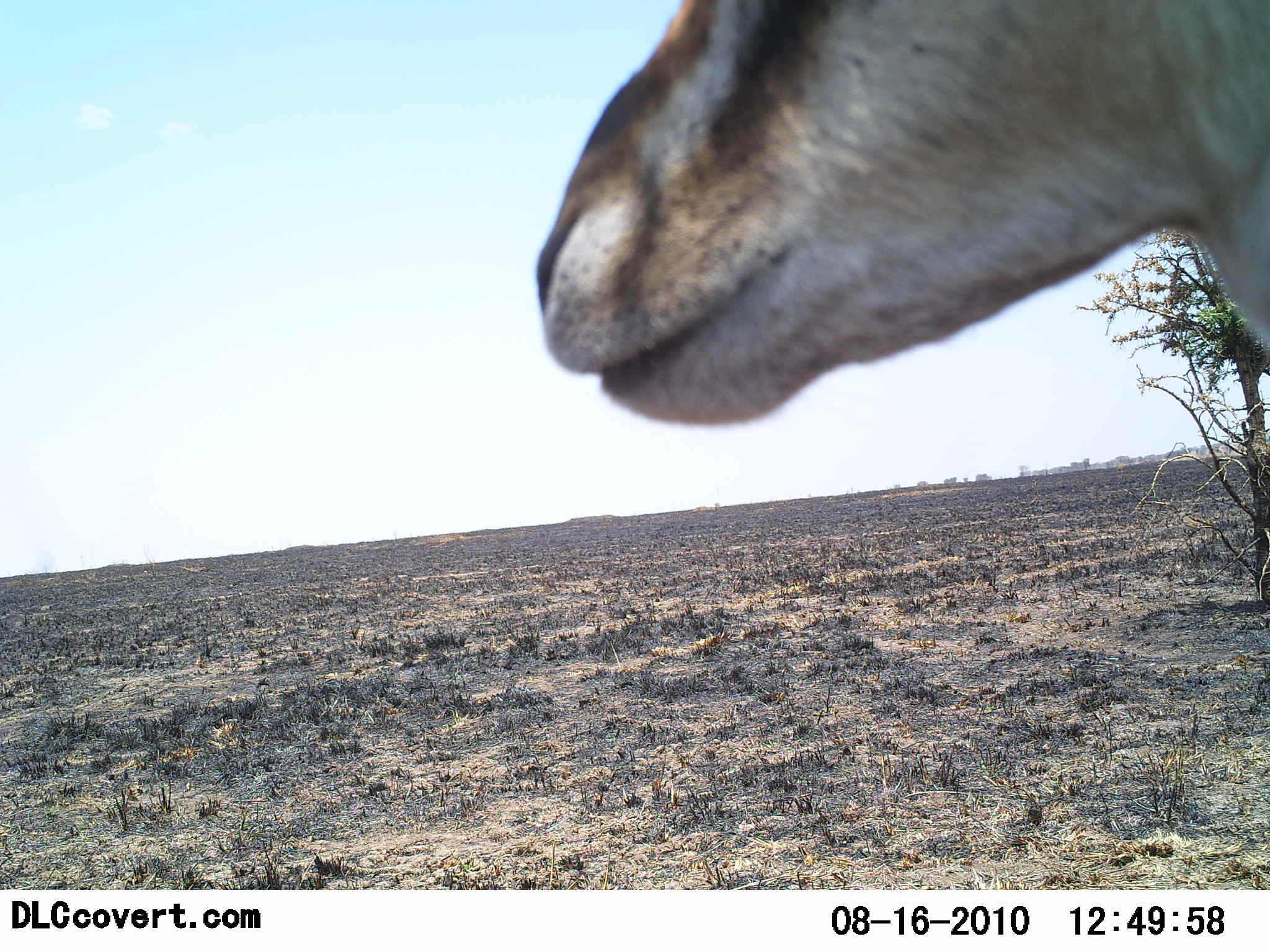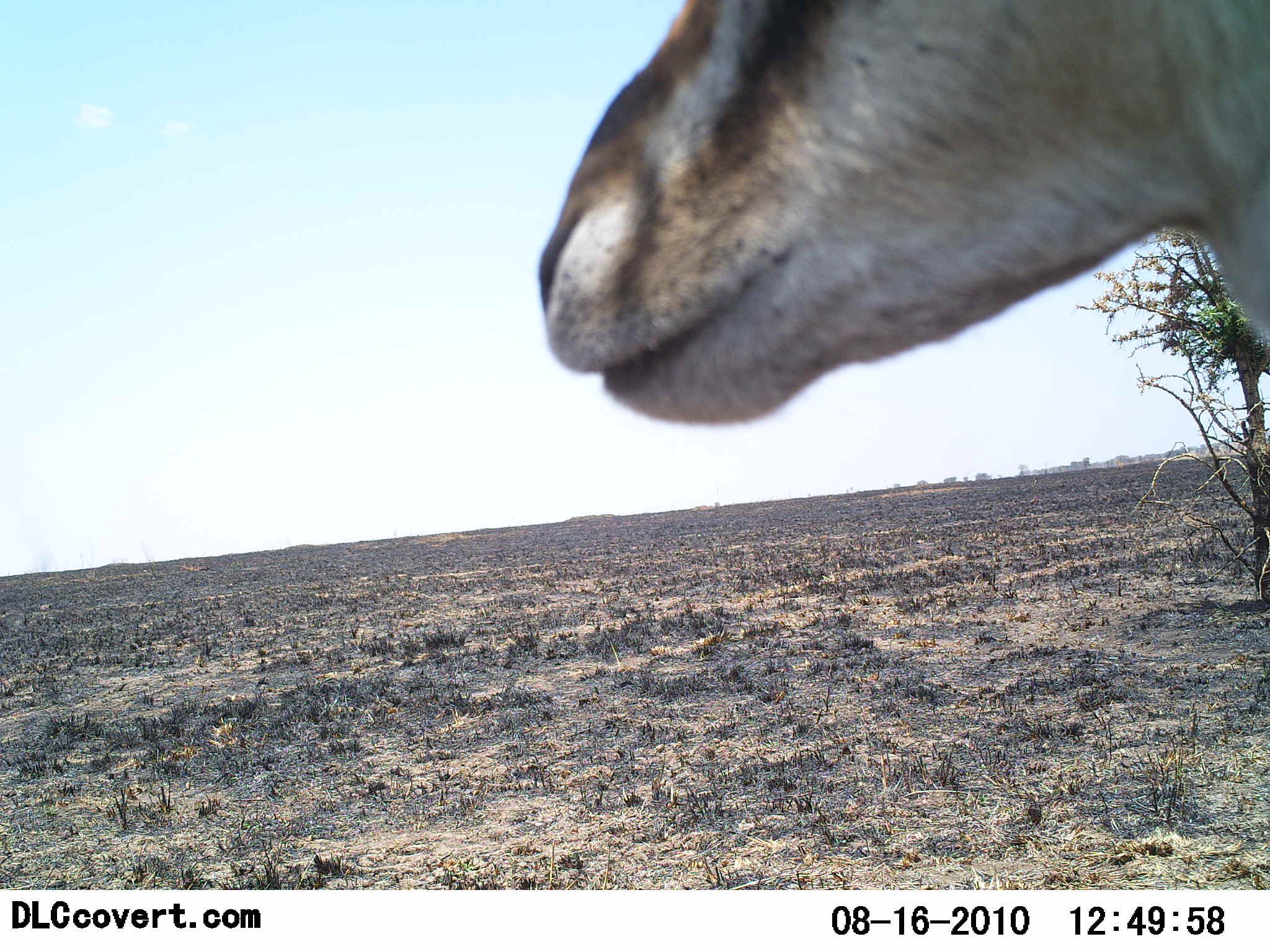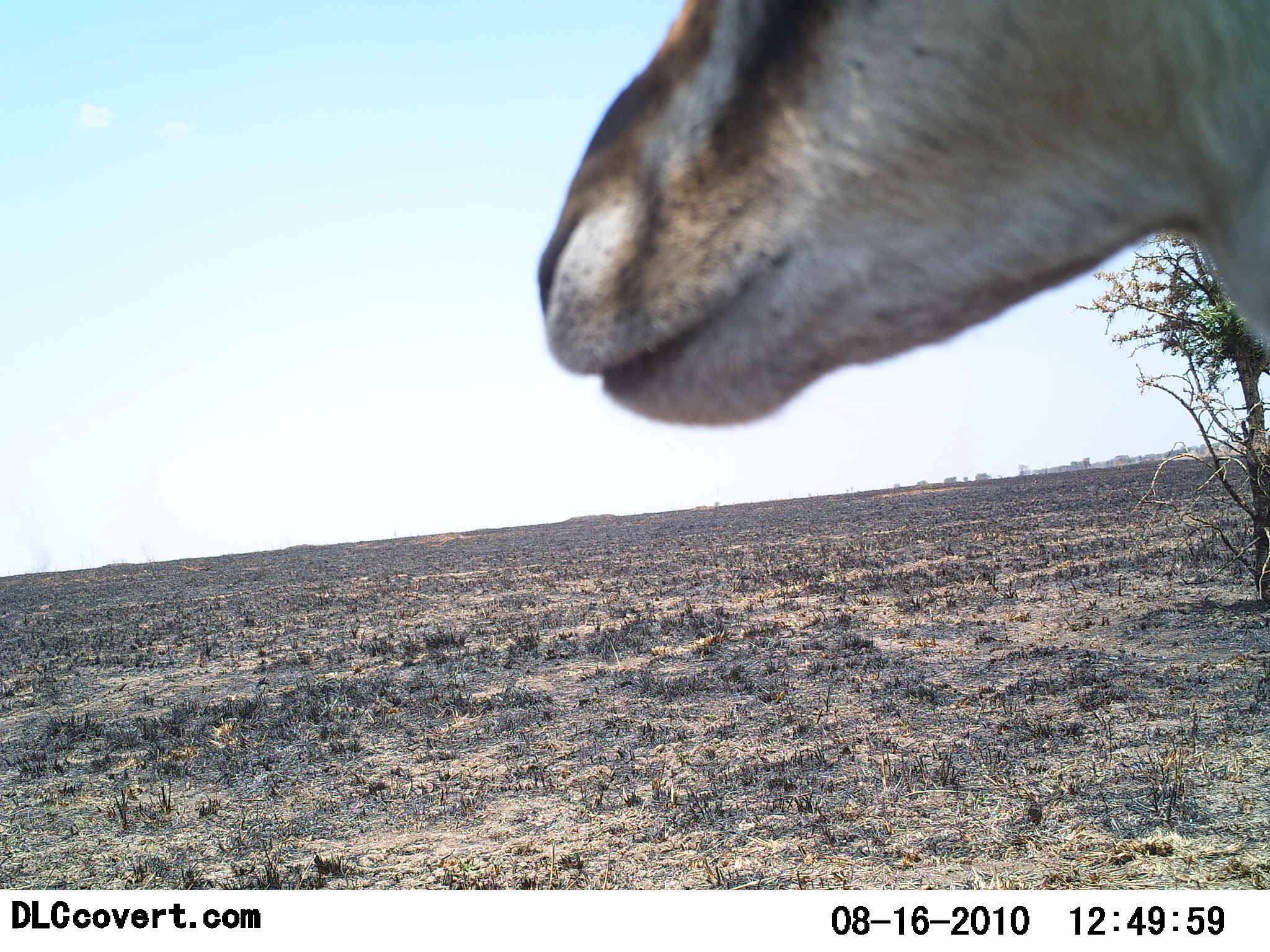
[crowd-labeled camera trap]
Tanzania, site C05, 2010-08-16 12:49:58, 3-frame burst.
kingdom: Animalia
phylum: Chordata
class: Mammalia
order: Artiodactyla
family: Bovidae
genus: Nanger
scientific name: Nanger granti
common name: grant's gazelle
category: gazellegrants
Gazellegrants (grant's gazelle) (Nanger granti), count 1. Behavior (volunteer vote fractions): standing 90%, resting 0%, moving 10%, interacting 0%. Young present (vote fraction): 0%. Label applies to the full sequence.